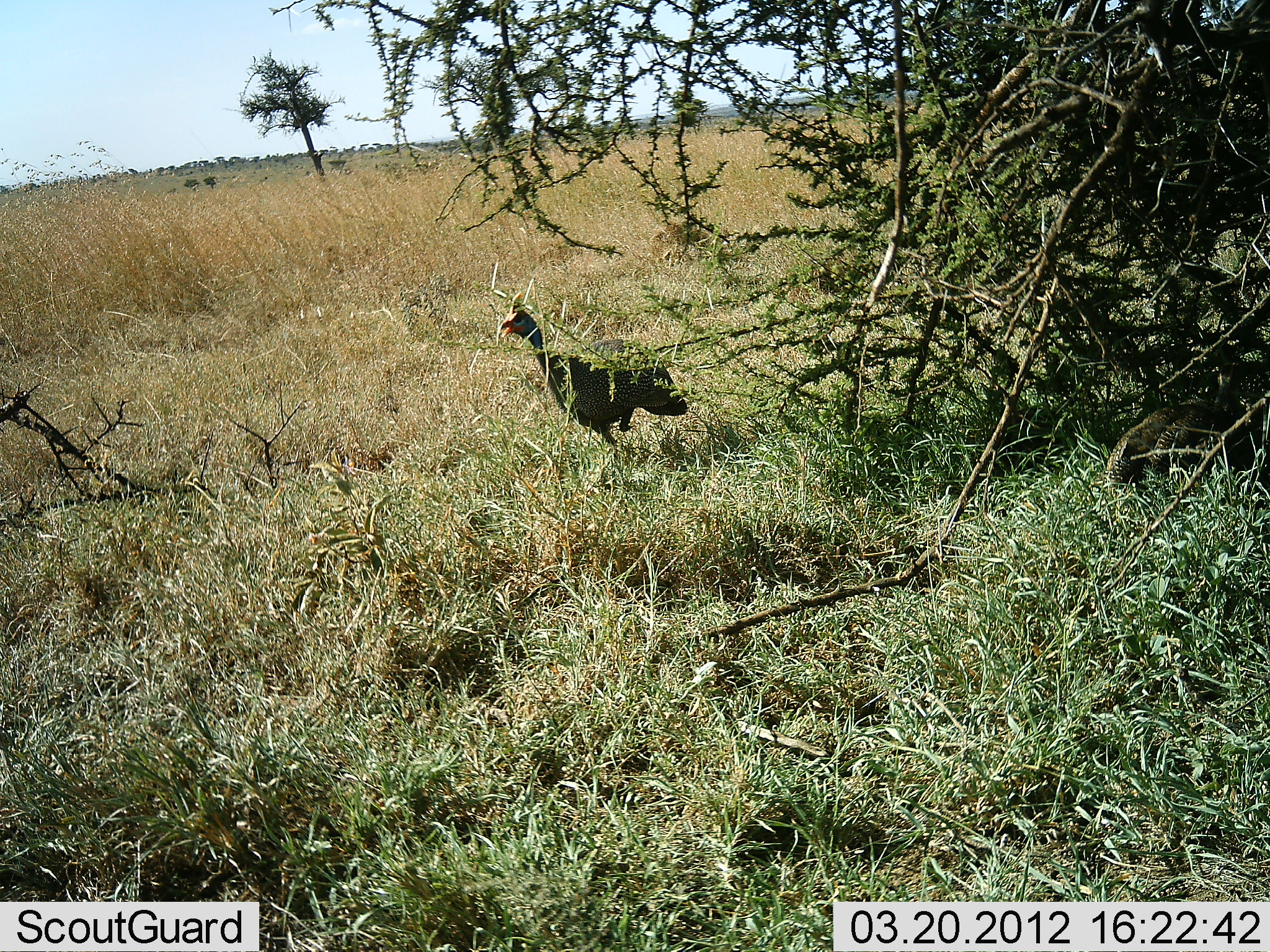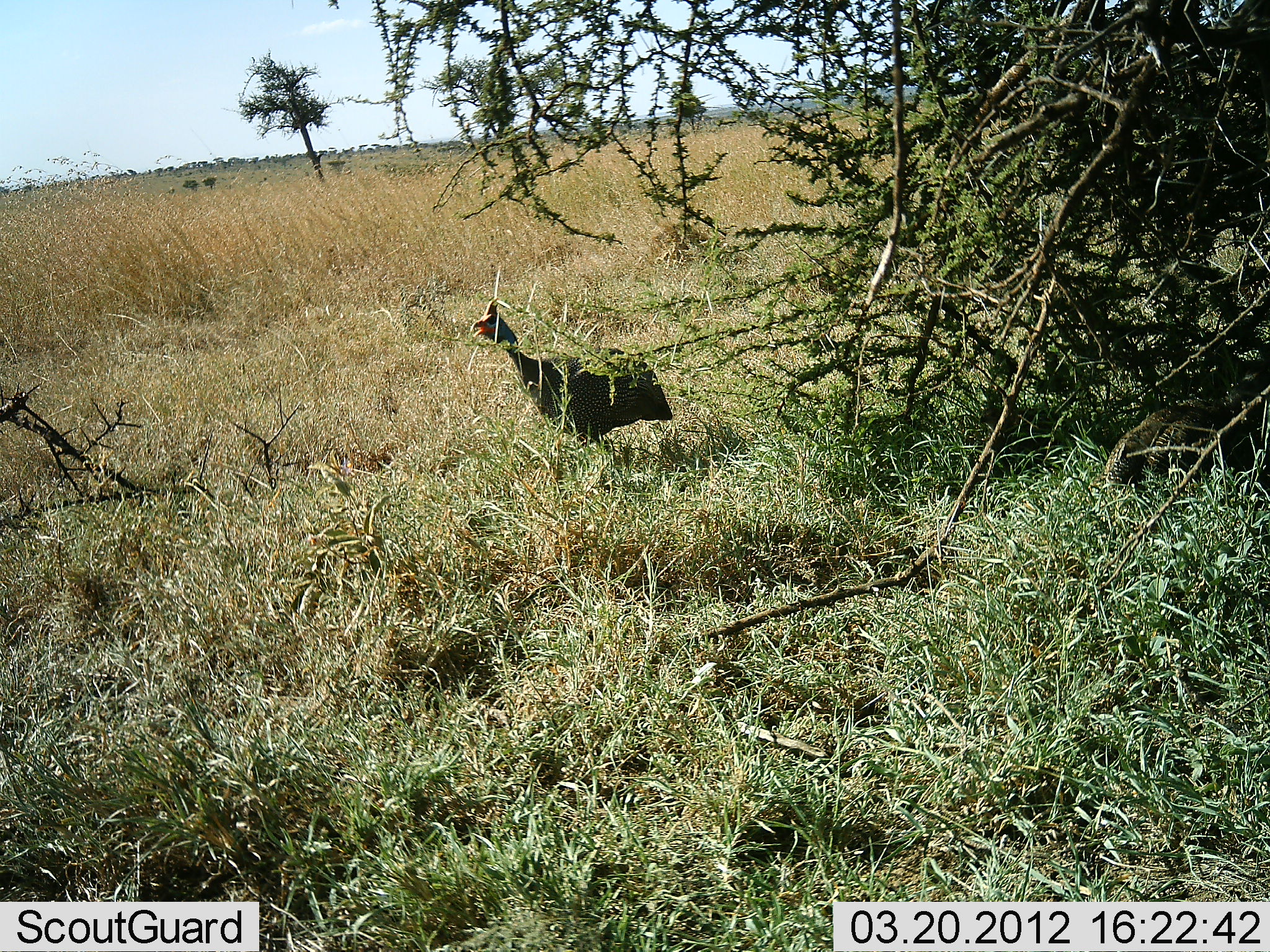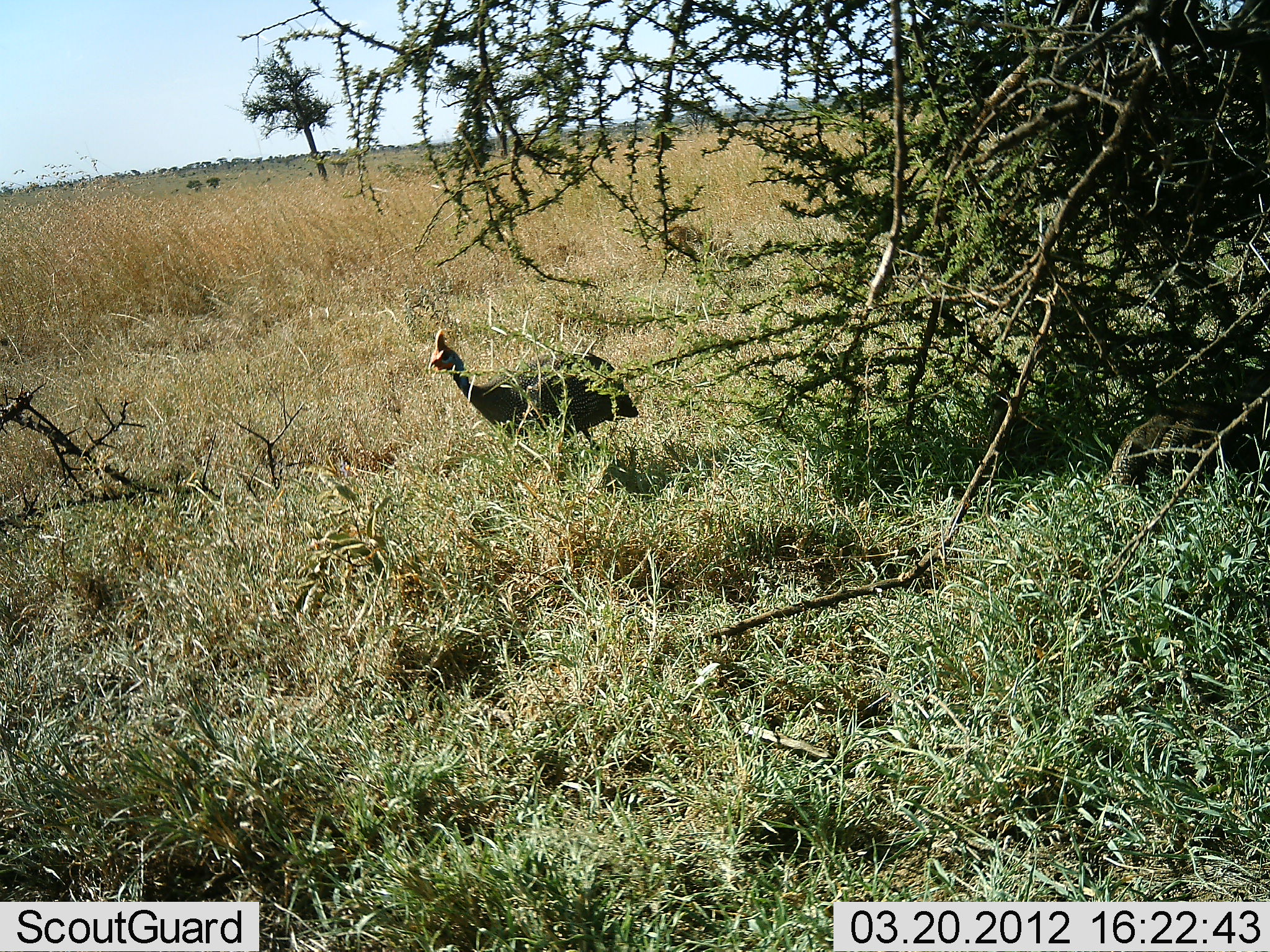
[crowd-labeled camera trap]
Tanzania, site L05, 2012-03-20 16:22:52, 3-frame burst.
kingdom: Animalia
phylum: Chordata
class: Aves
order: Galliformes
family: Numididae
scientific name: Numididae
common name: guinea fowl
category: guineafowl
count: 1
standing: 22%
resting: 7%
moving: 81%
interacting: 0%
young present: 0%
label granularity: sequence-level